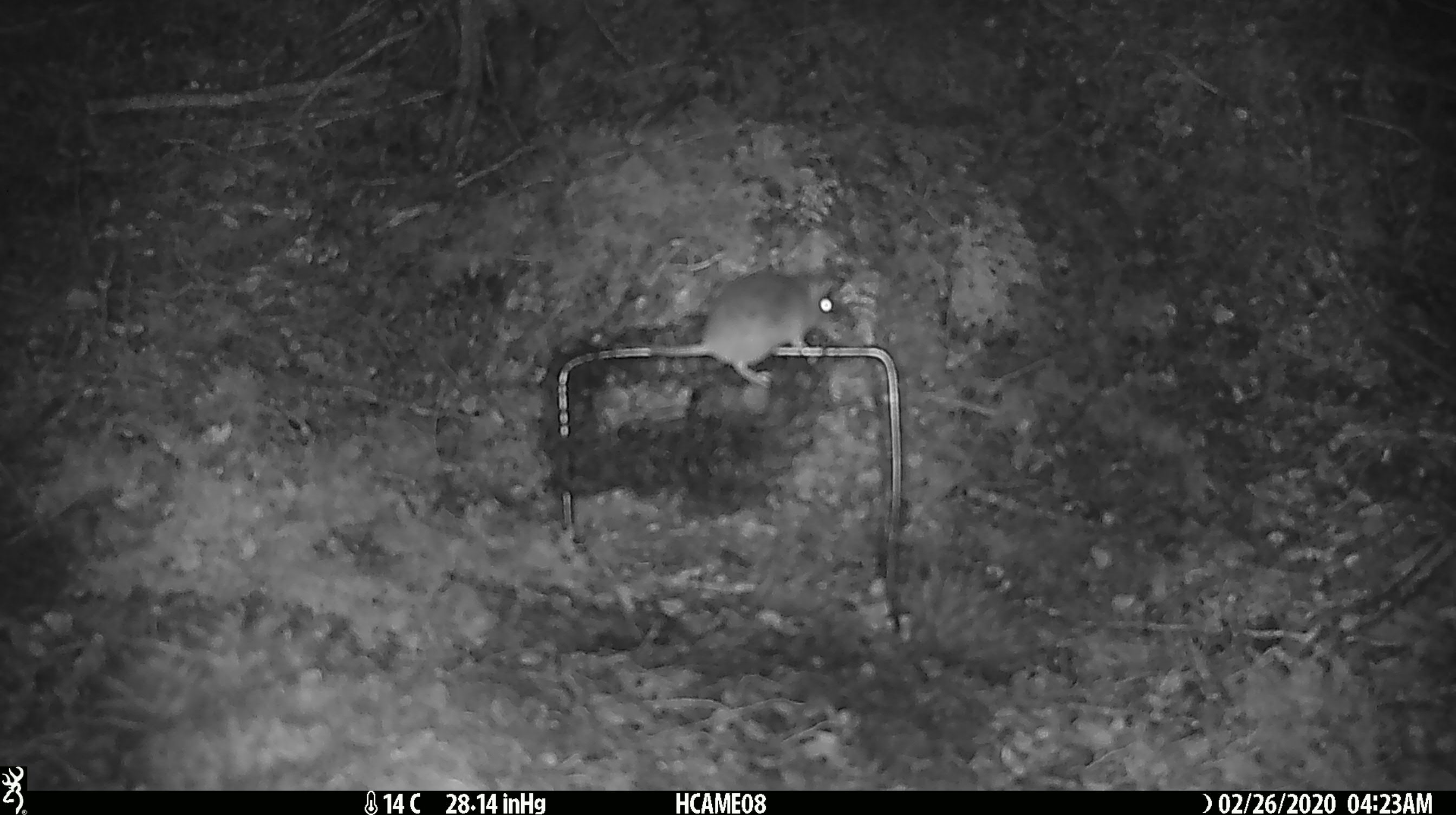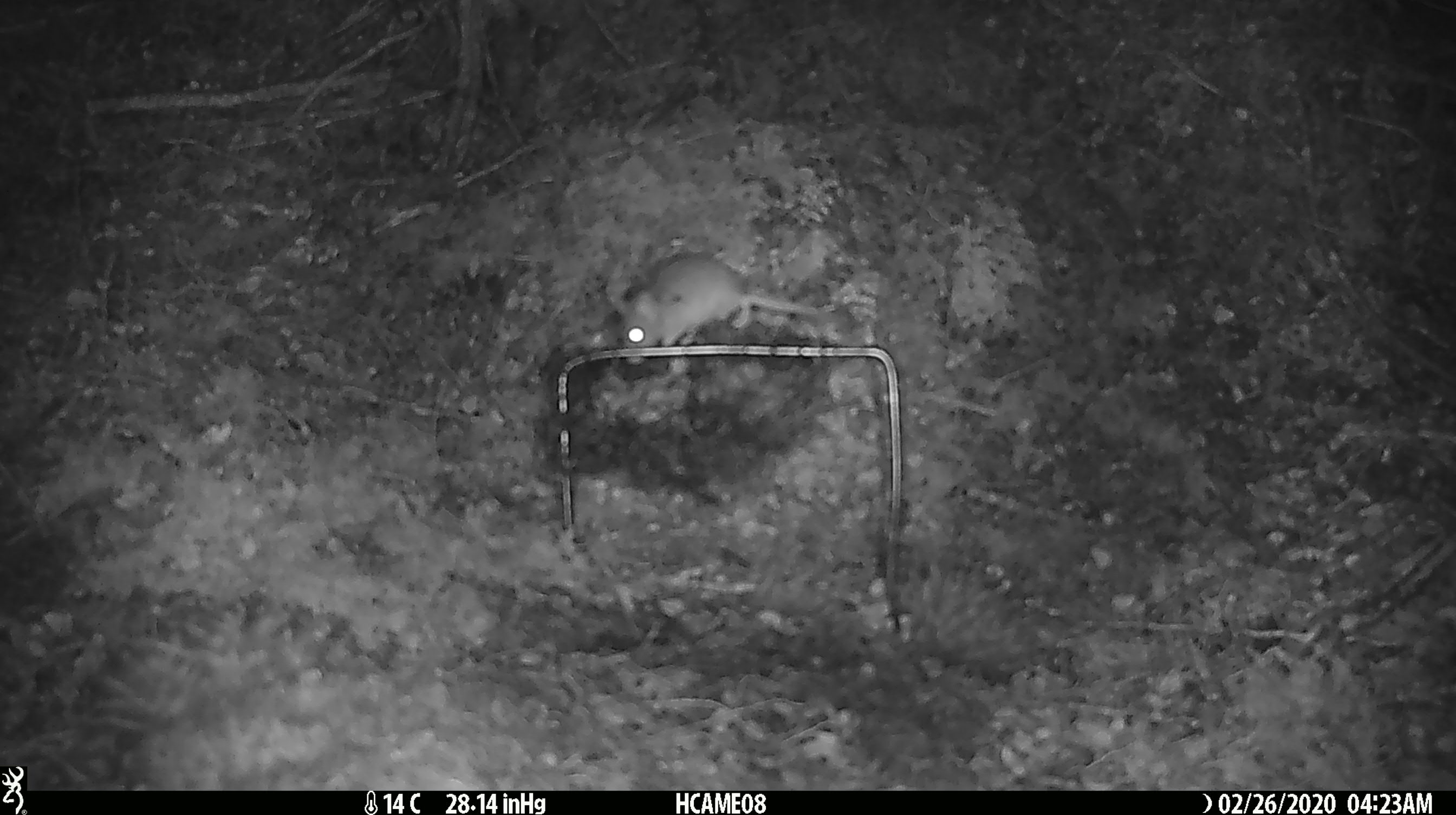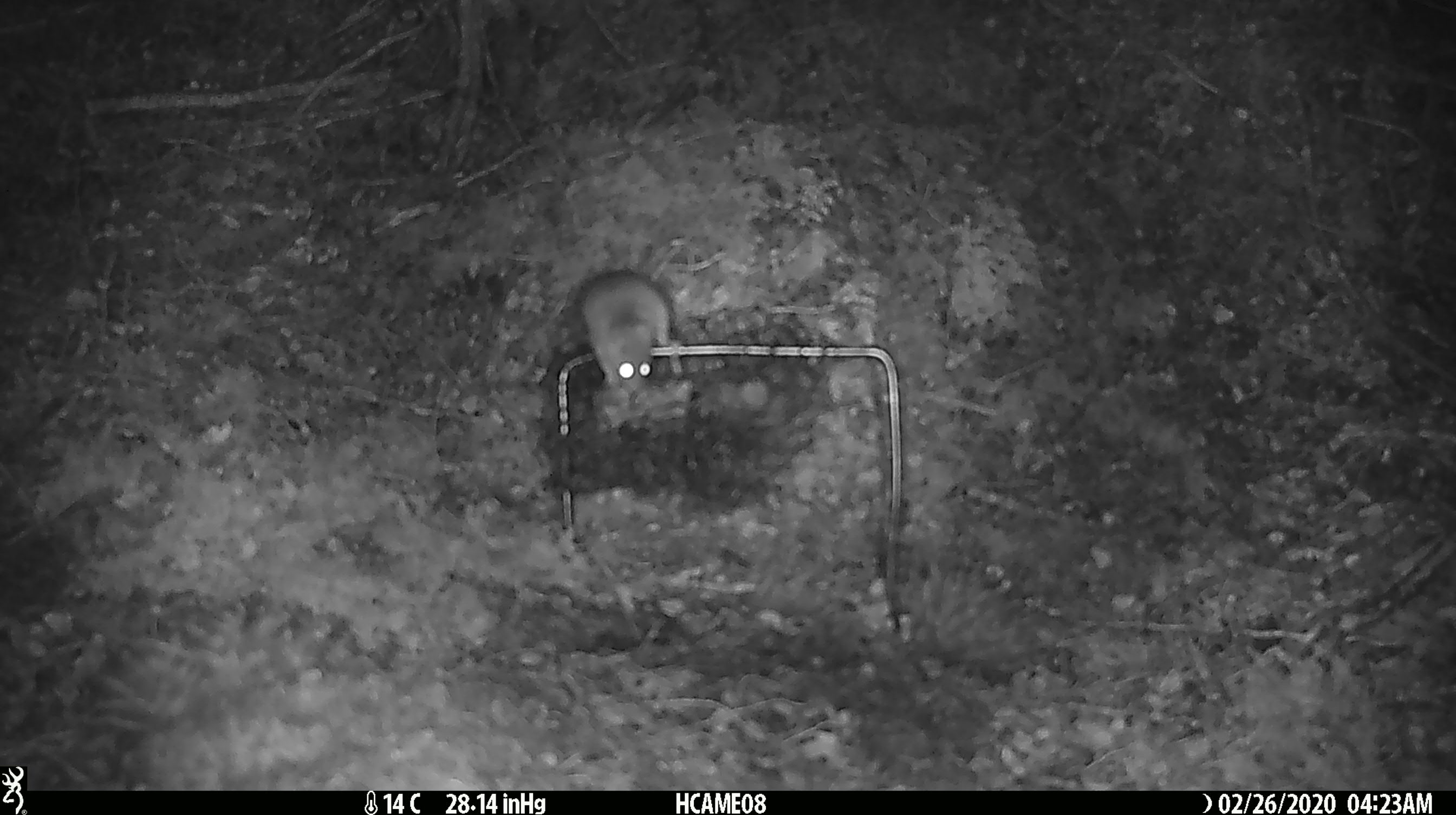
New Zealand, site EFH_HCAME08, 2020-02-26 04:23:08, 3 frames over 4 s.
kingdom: Animalia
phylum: Chordata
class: Mammalia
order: Rodentia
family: Muridae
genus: Mus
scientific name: Mus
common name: mouse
Mouse (Mus).